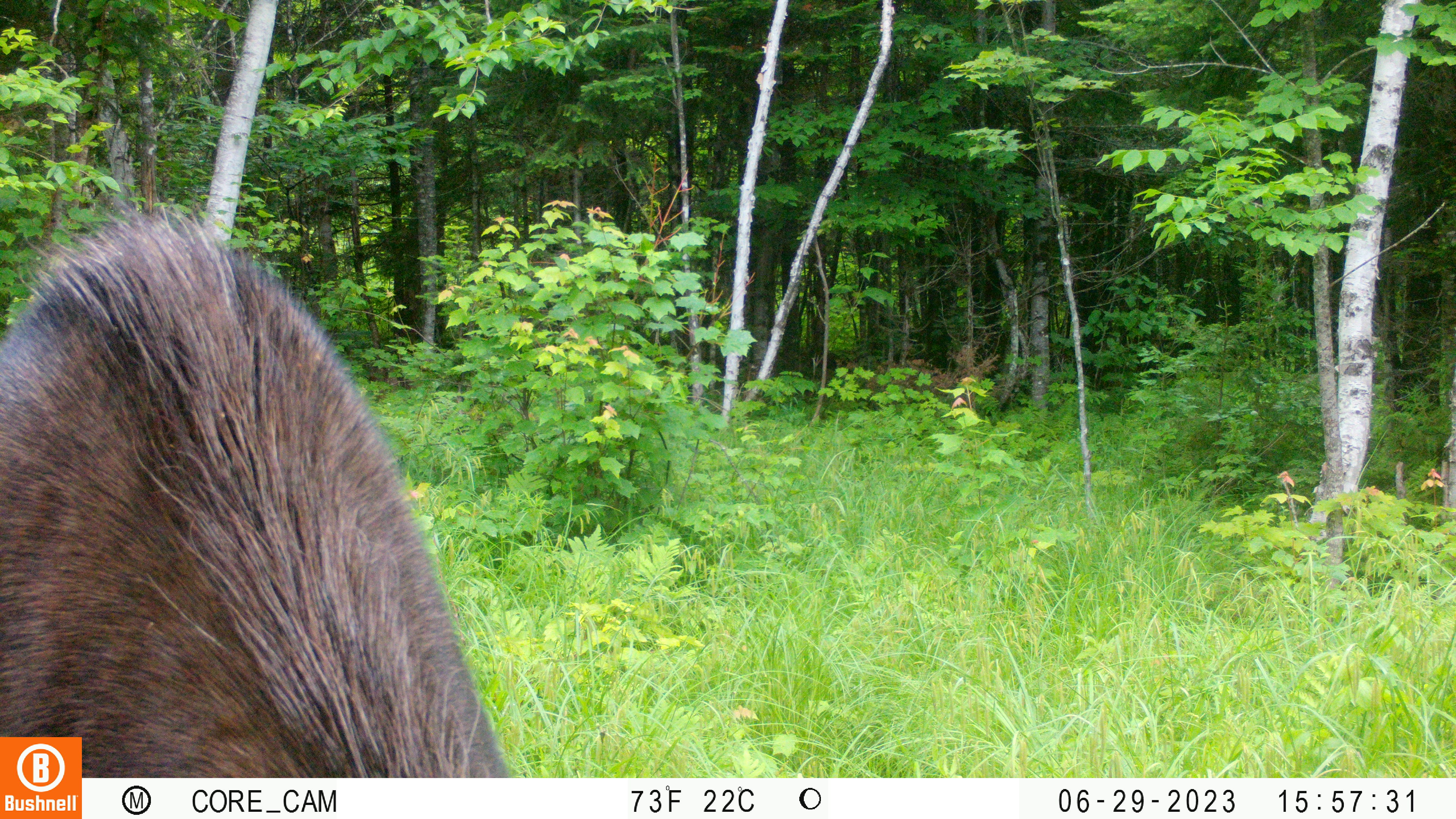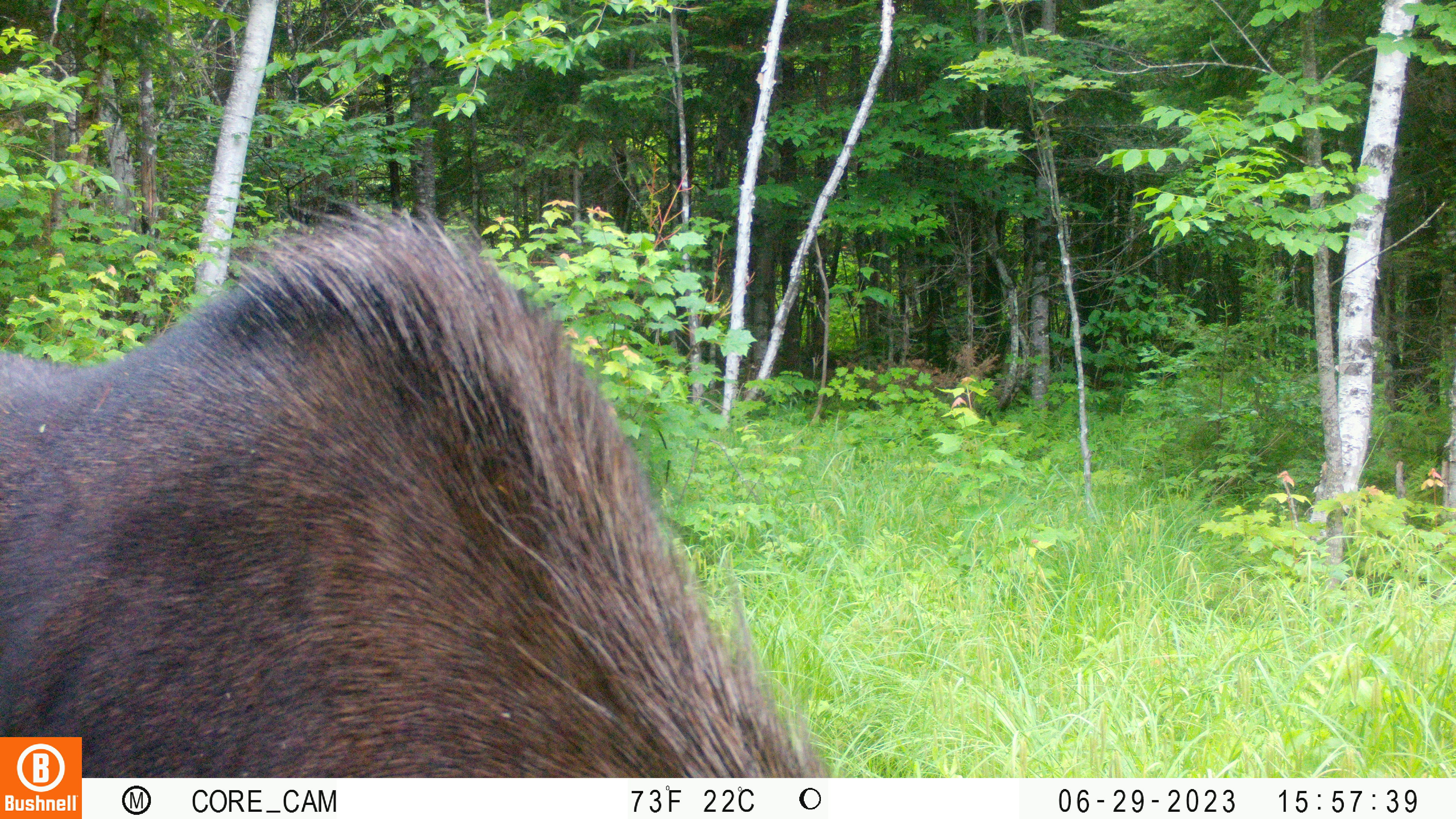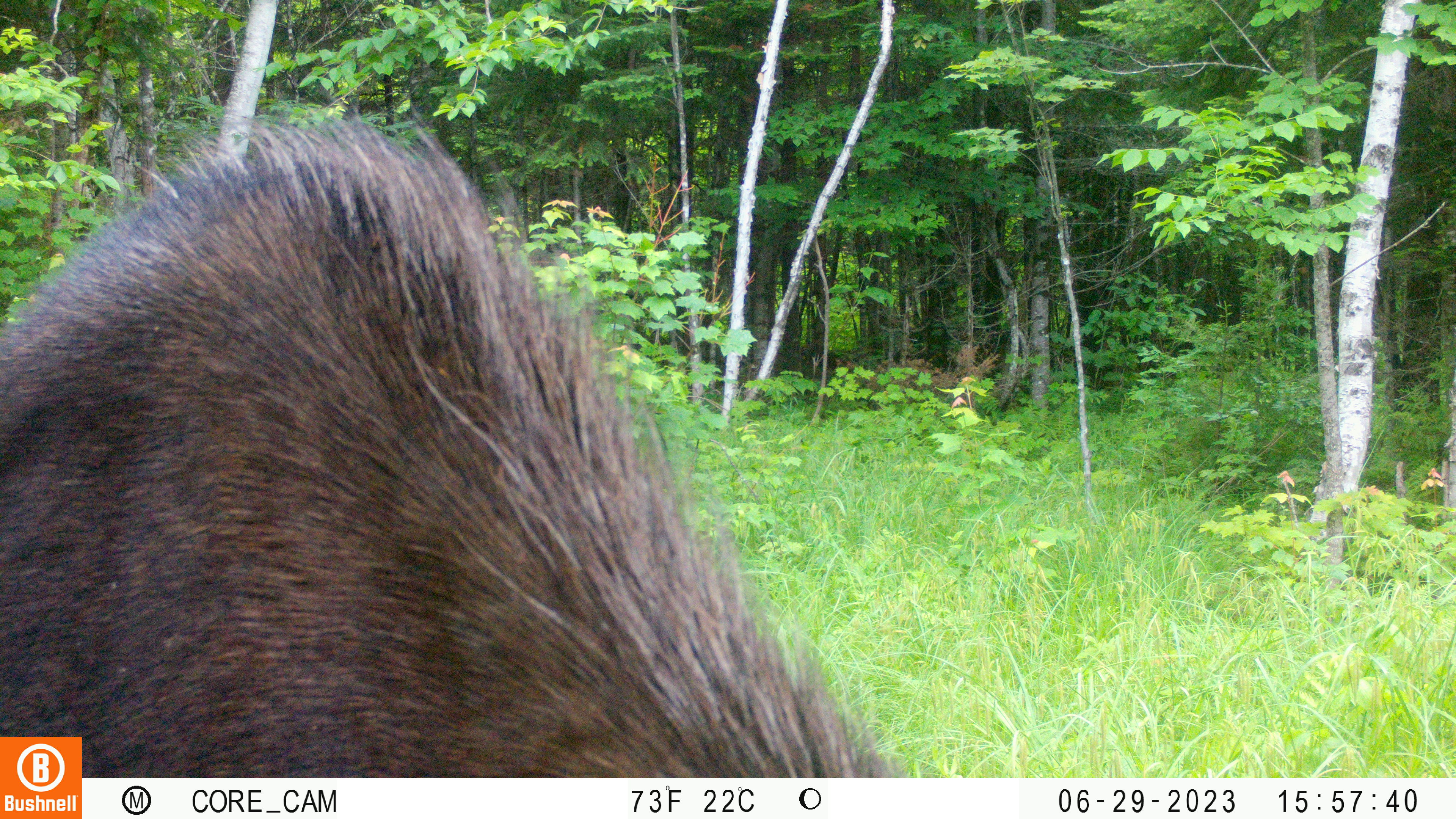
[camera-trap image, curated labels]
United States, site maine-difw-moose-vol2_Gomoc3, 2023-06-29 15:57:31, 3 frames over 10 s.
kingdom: Animalia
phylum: Chordata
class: Mammalia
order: Artiodactyla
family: Cervidae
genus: Alces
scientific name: Alces alces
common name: moose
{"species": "moose (Alces alces)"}